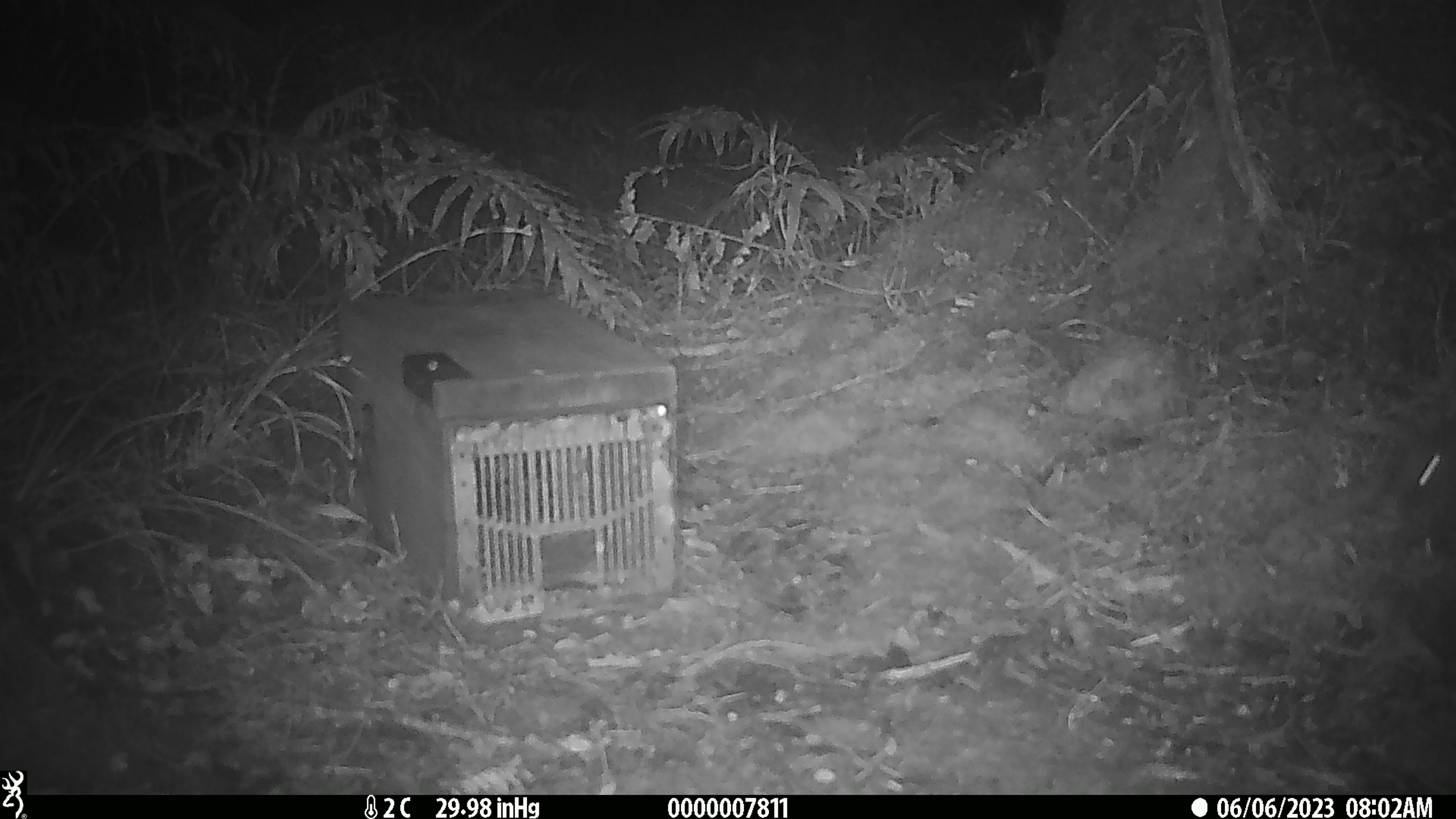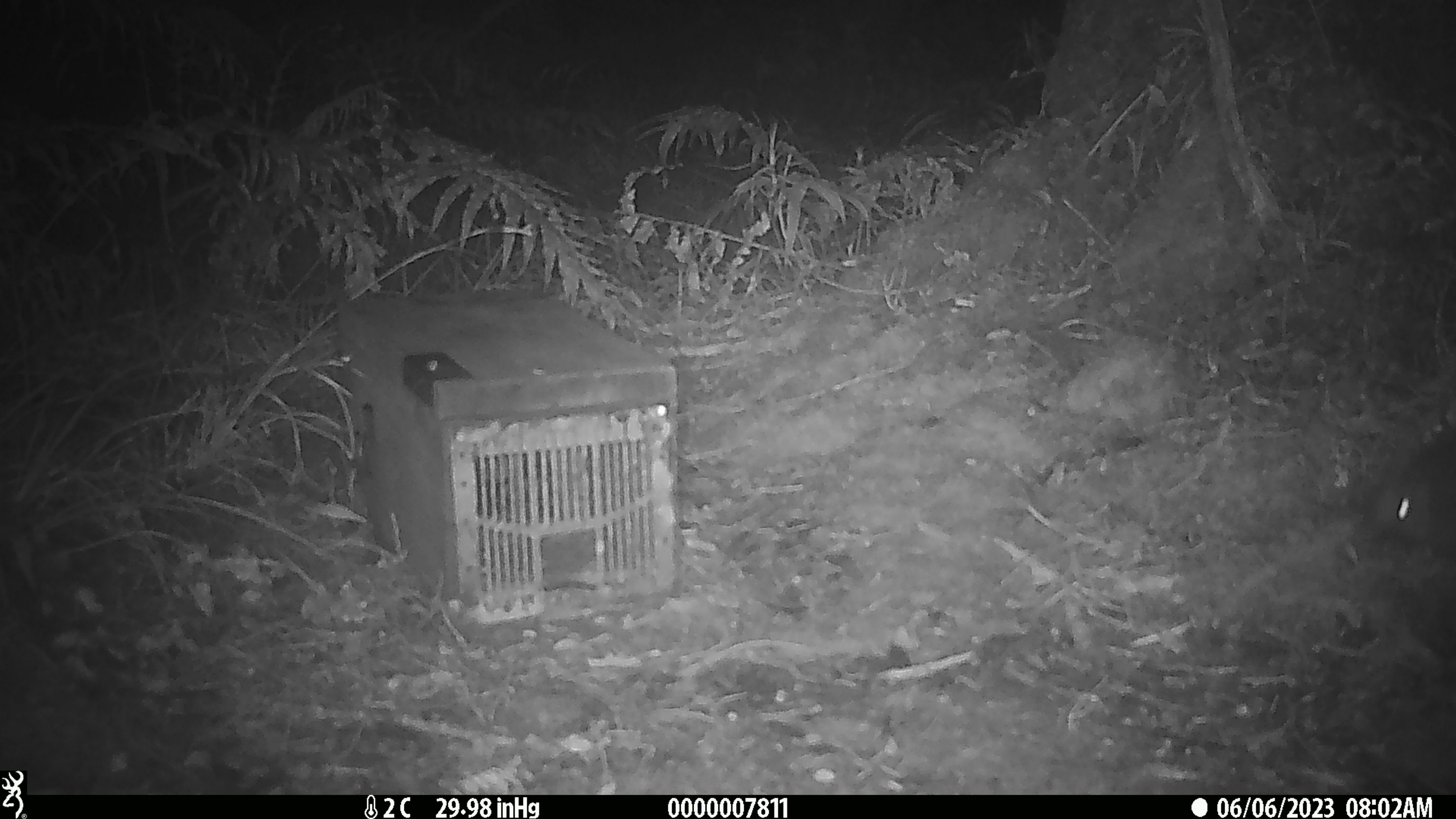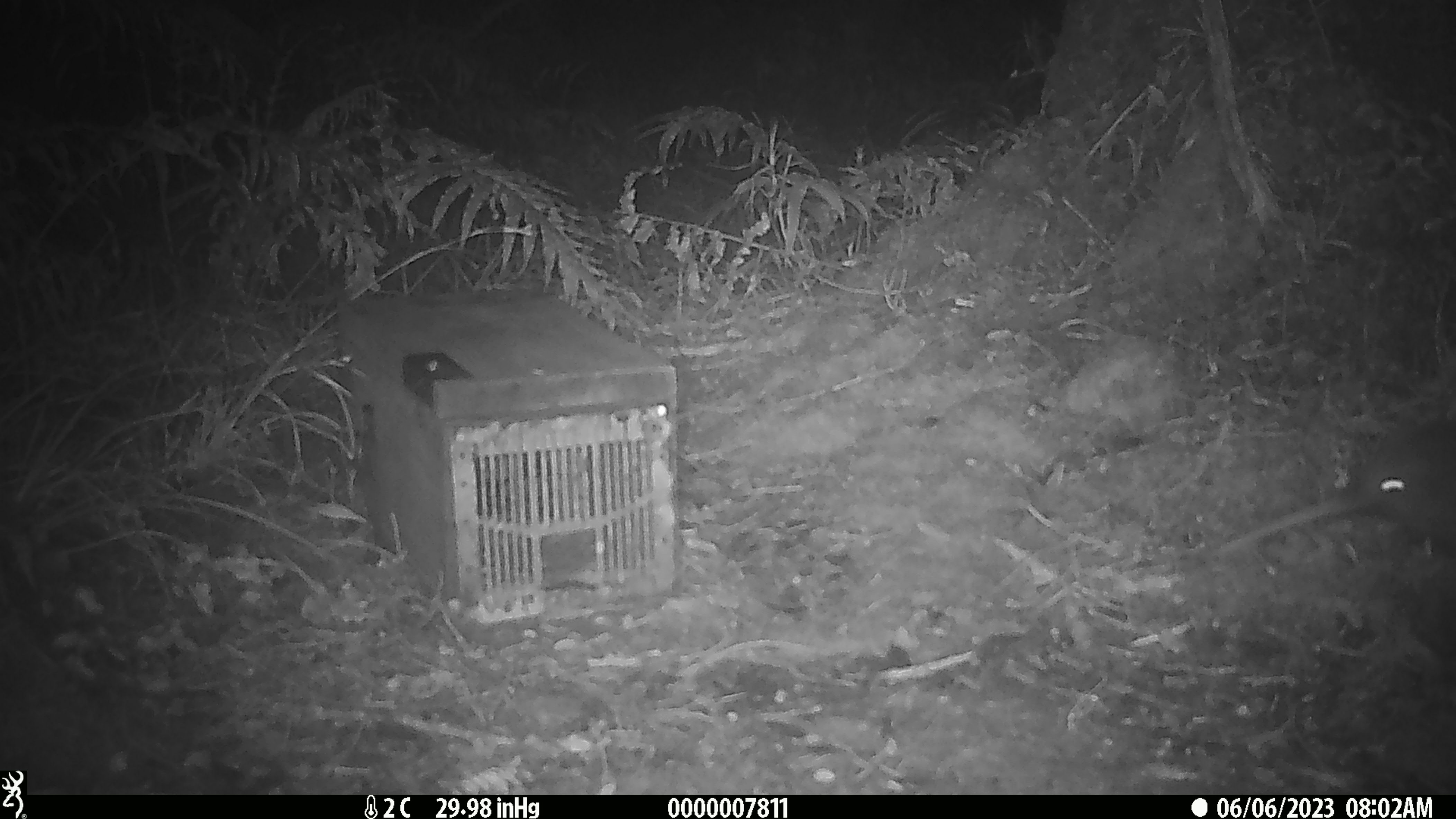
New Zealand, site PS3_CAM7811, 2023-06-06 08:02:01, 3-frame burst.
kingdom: Animalia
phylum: Chordata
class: Aves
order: Apterygiformes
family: Apterygidae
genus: Apteryx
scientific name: Apteryx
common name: kiwi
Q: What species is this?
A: Kiwi (Apteryx).